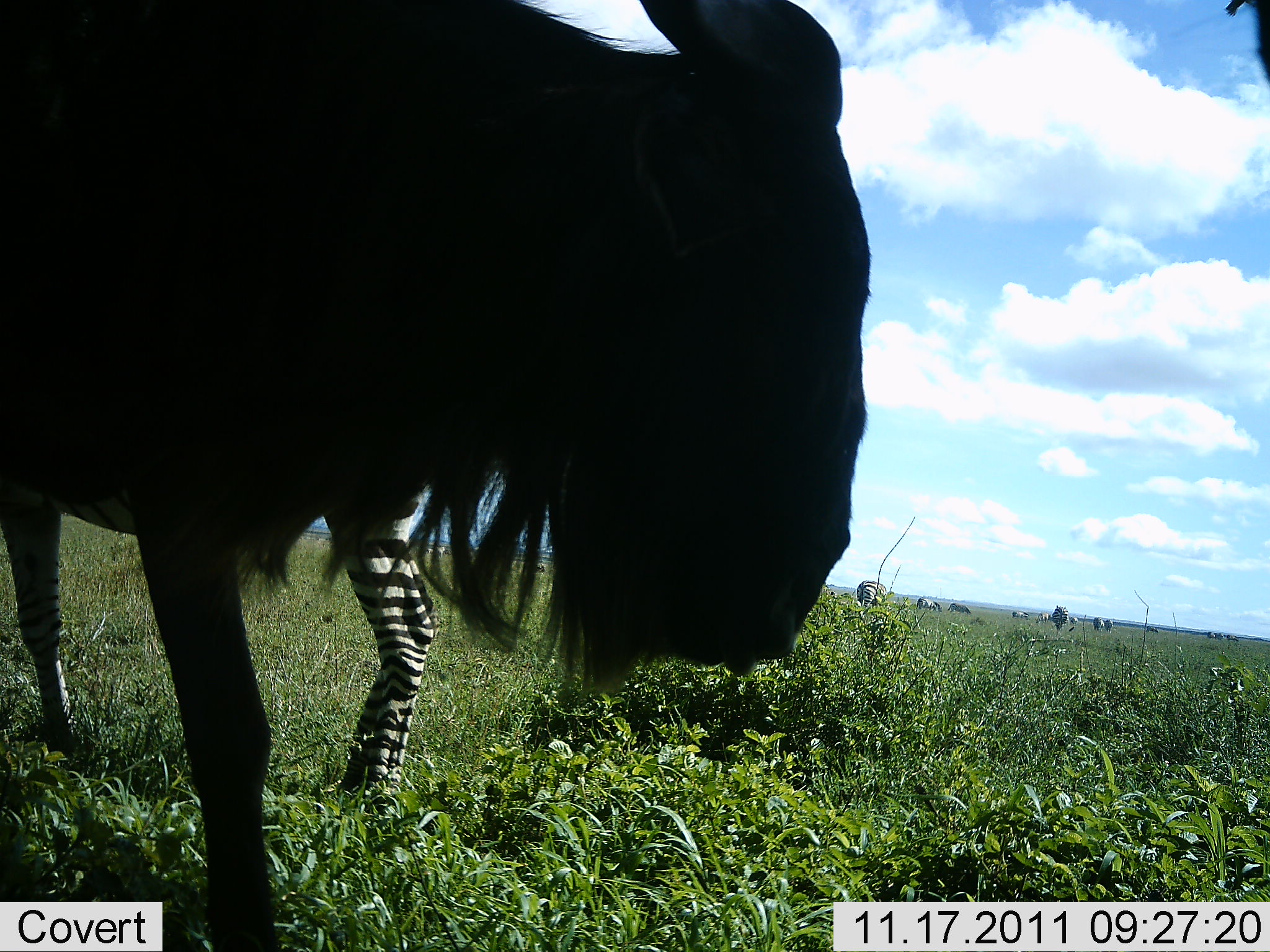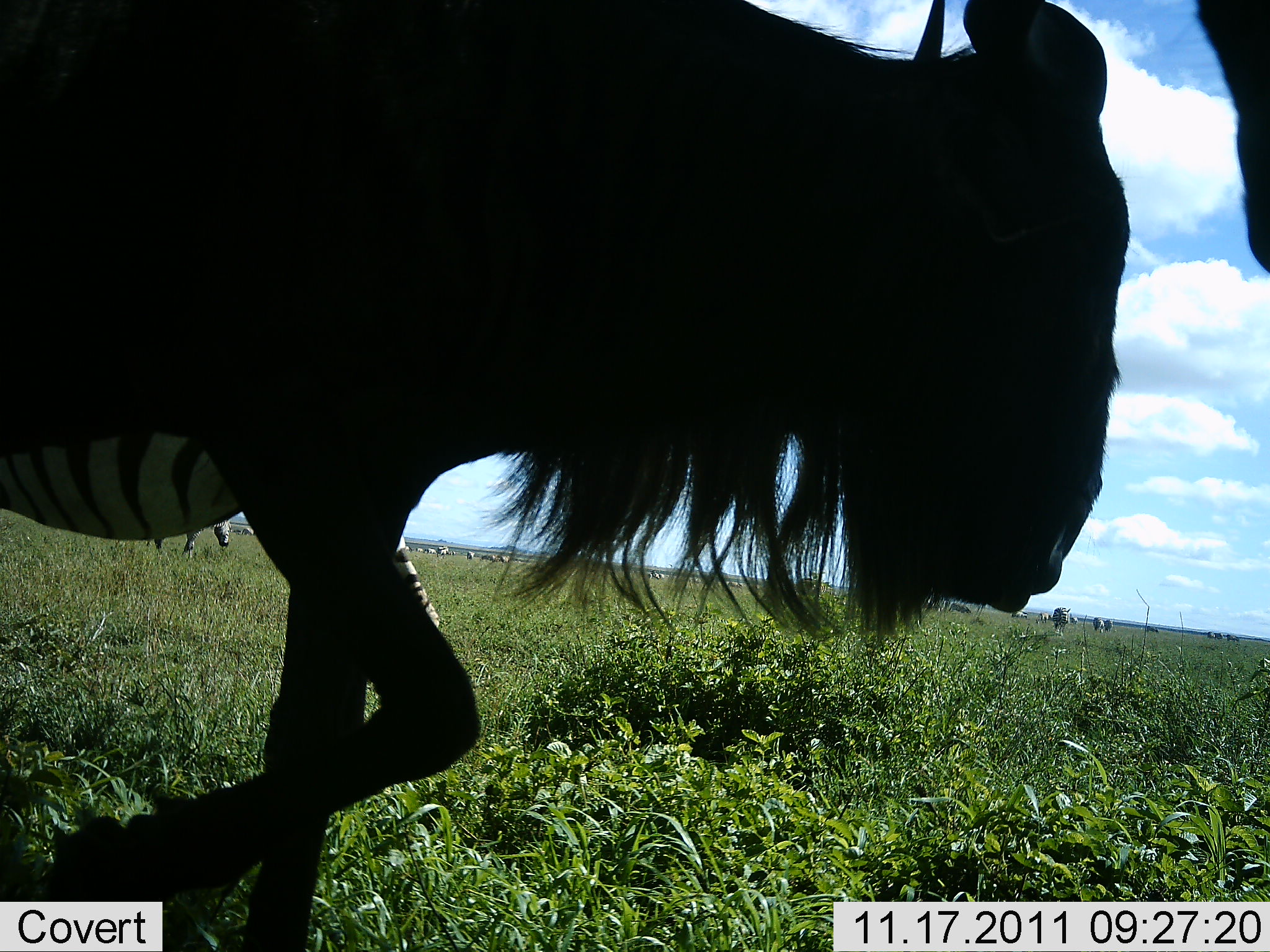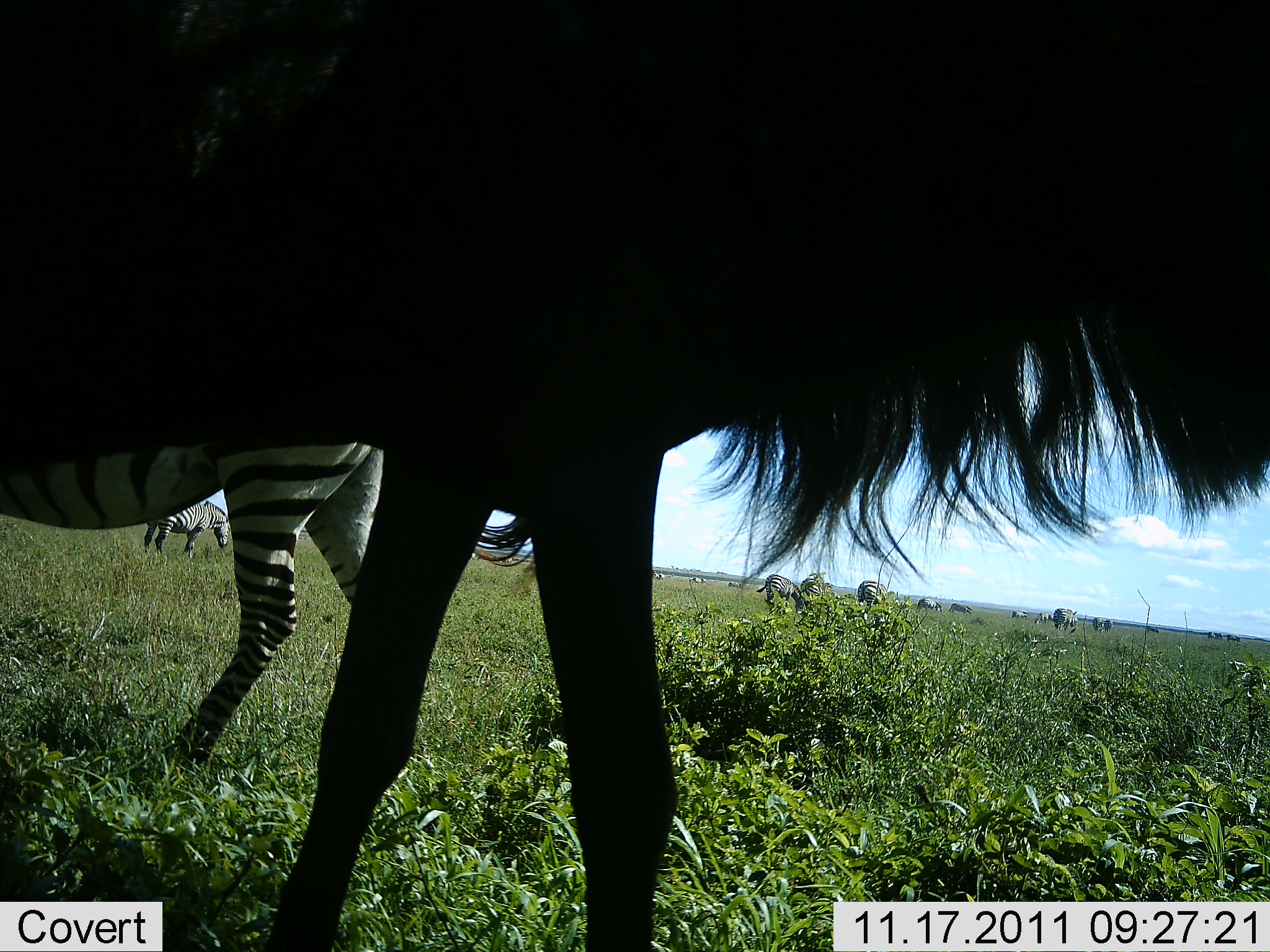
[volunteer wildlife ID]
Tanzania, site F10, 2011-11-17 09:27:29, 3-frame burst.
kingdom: Animalia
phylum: Chordata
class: Mammalia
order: Artiodactyla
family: Bovidae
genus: Connochaetes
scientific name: Connochaetes taurinus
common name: blue wildebeest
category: wildebeest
Wildebeest (blue wildebeest) (Connochaetes taurinus), count 1. Behavior (volunteer vote fractions): standing 36%, resting 7%, moving 86%, interacting 0%. Young present (vote fraction): 0%. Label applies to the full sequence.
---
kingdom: Animalia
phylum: Chordata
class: Mammalia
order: Perissodactyla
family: Equidae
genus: Equus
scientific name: Equus quagga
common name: plains zebra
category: zebra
Zebra (plains zebra) (Equus quagga), count 1. Behavior (volunteer vote fractions): standing 64%, resting 0%, moving 57%, interacting 0%. Young present (vote fraction): 0%. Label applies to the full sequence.